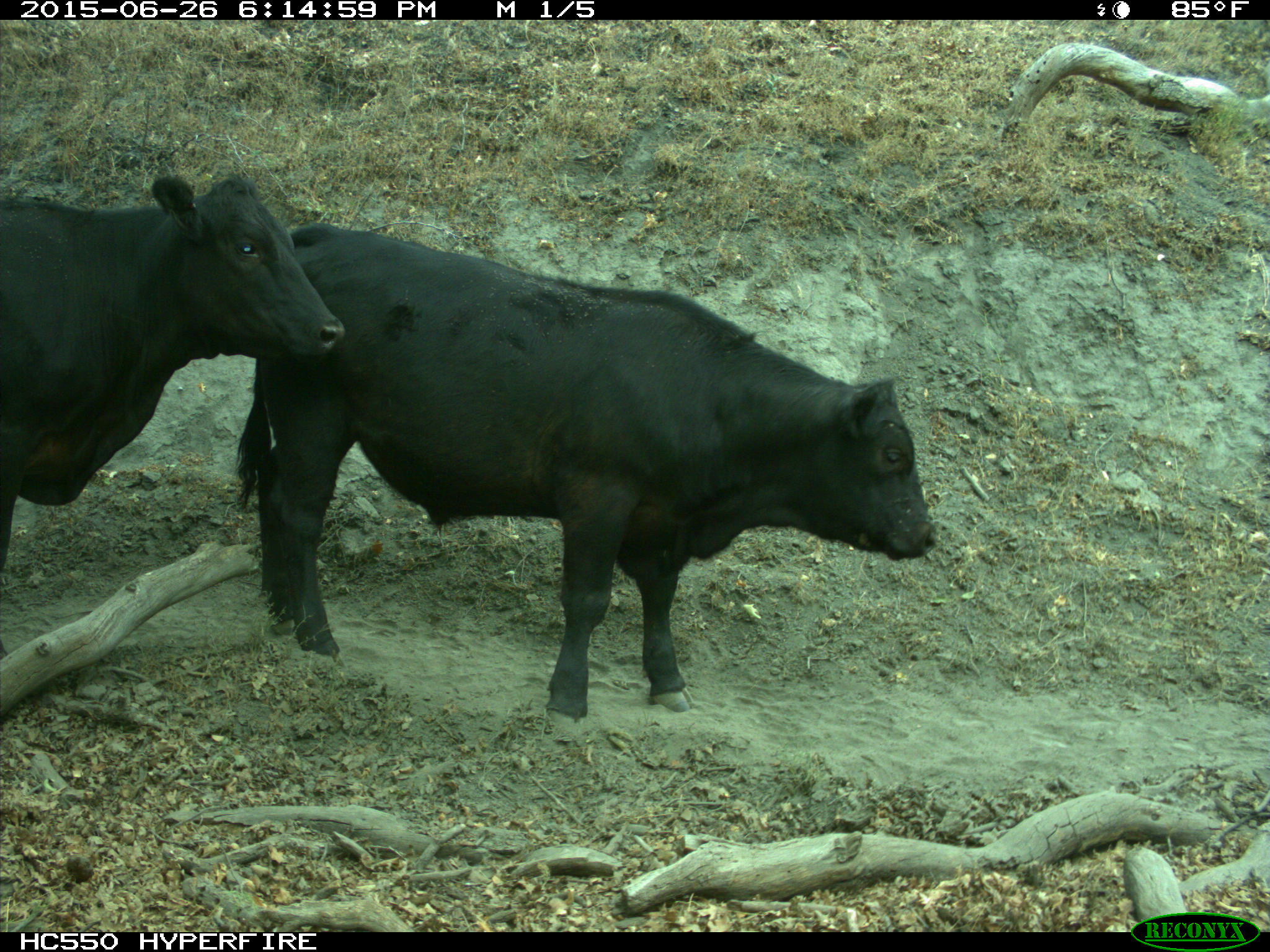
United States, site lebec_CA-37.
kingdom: Animalia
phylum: Chordata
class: Mammalia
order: Artiodactyla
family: Bovidae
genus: Bos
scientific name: Bos taurus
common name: domestic cow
Bos taurus (domestic cow).